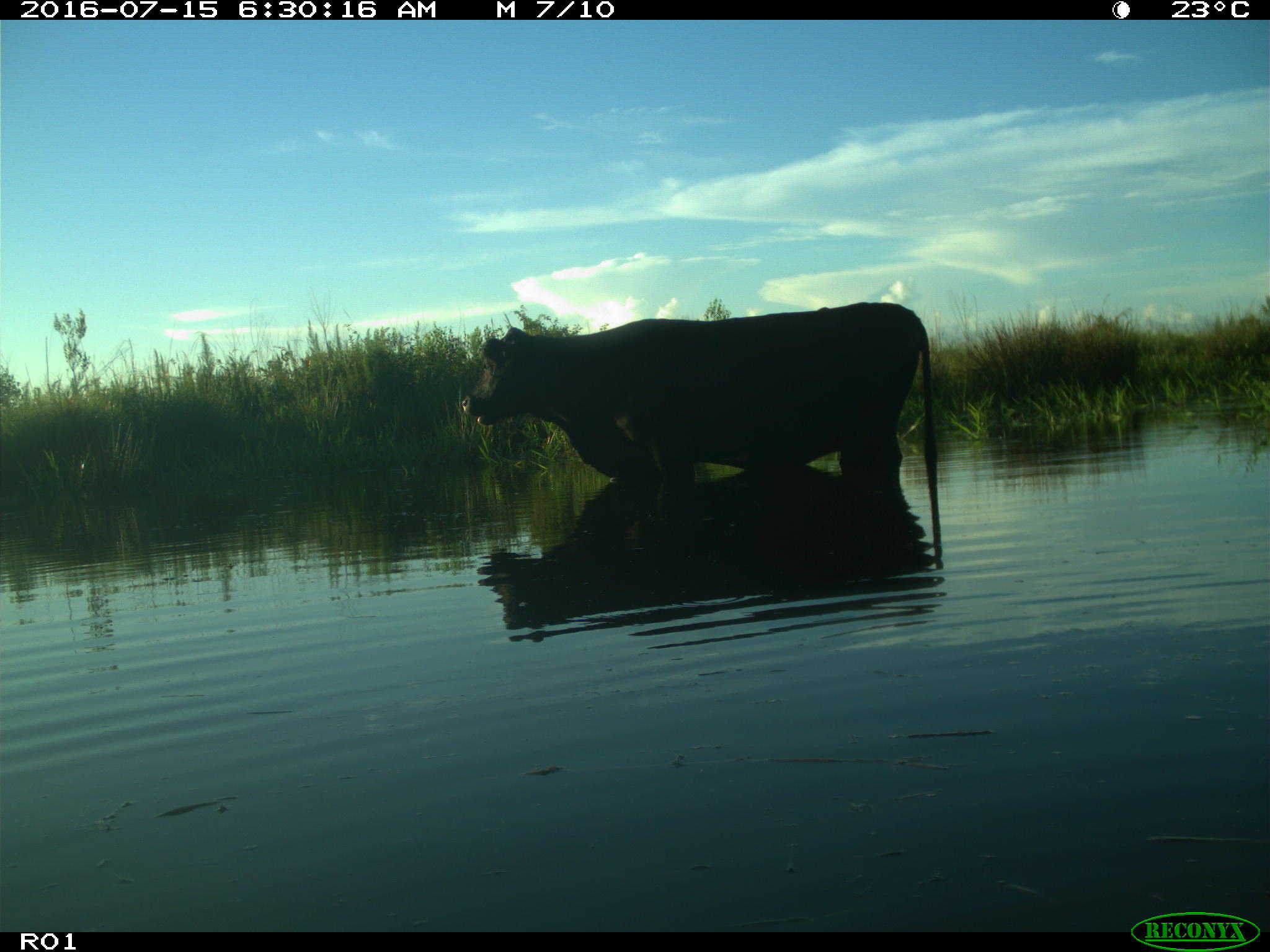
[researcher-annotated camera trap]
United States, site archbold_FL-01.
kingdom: Animalia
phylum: Chordata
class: Mammalia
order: Artiodactyla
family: Bovidae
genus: Bos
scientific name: Bos taurus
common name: domestic cow